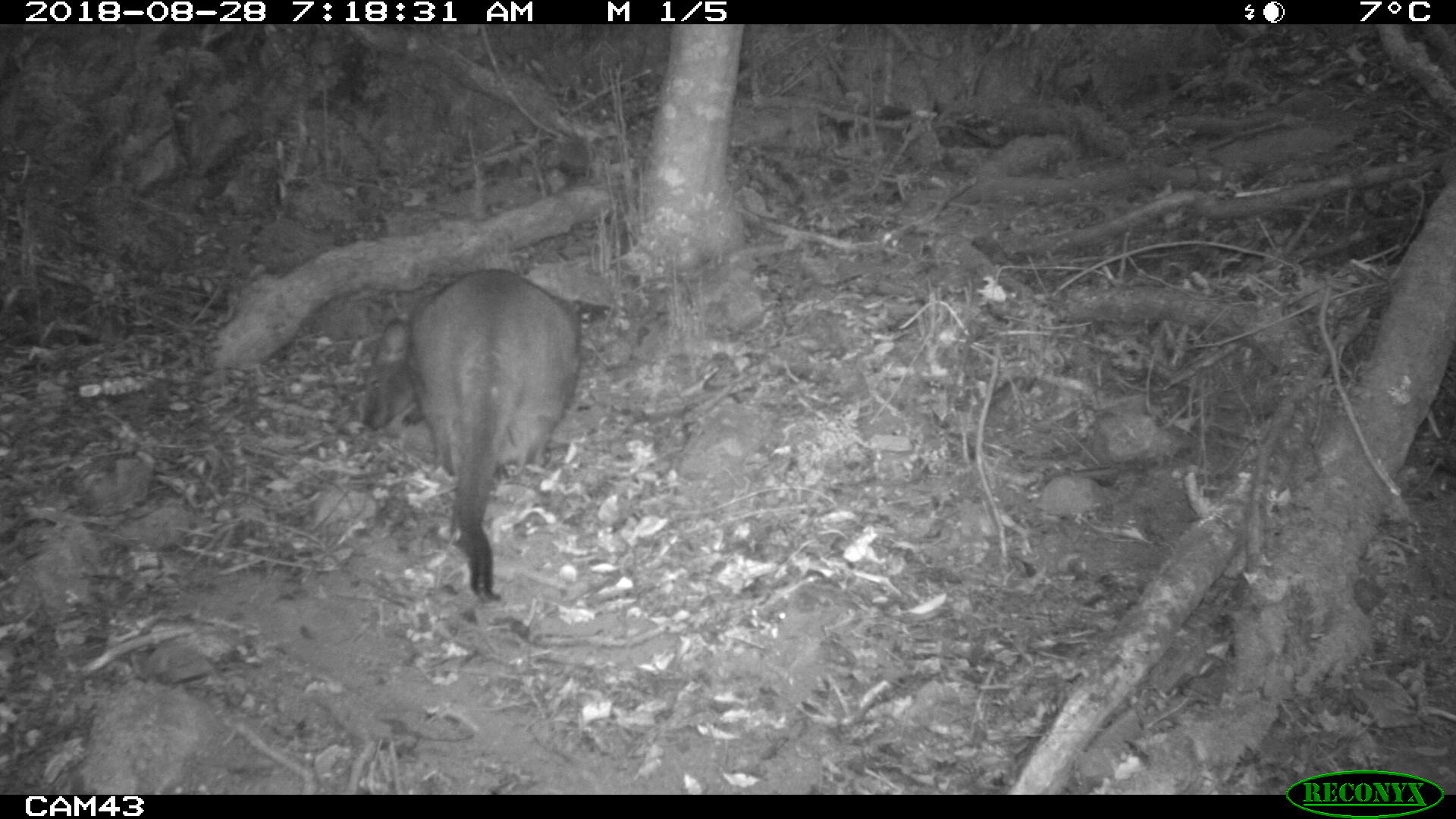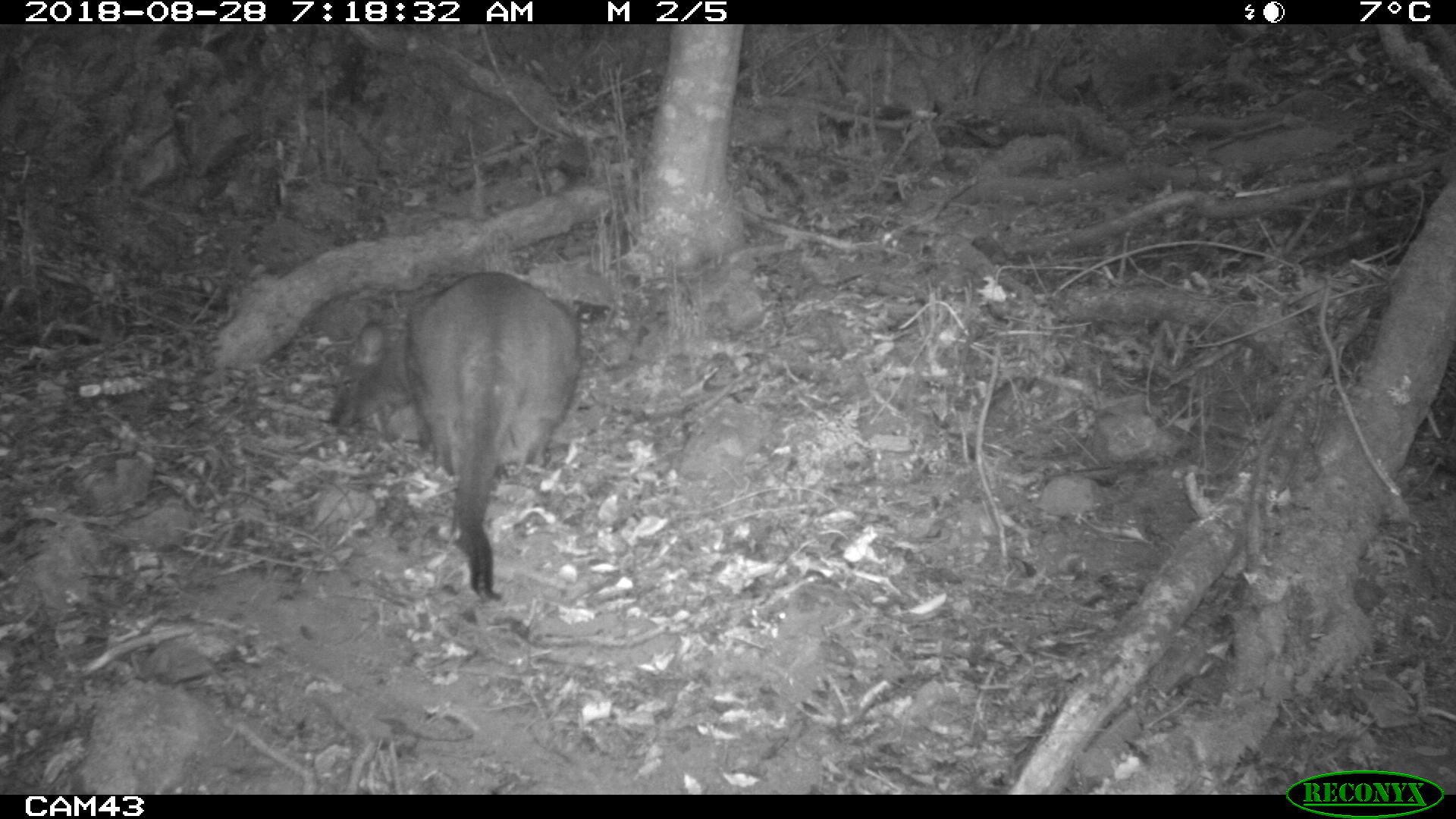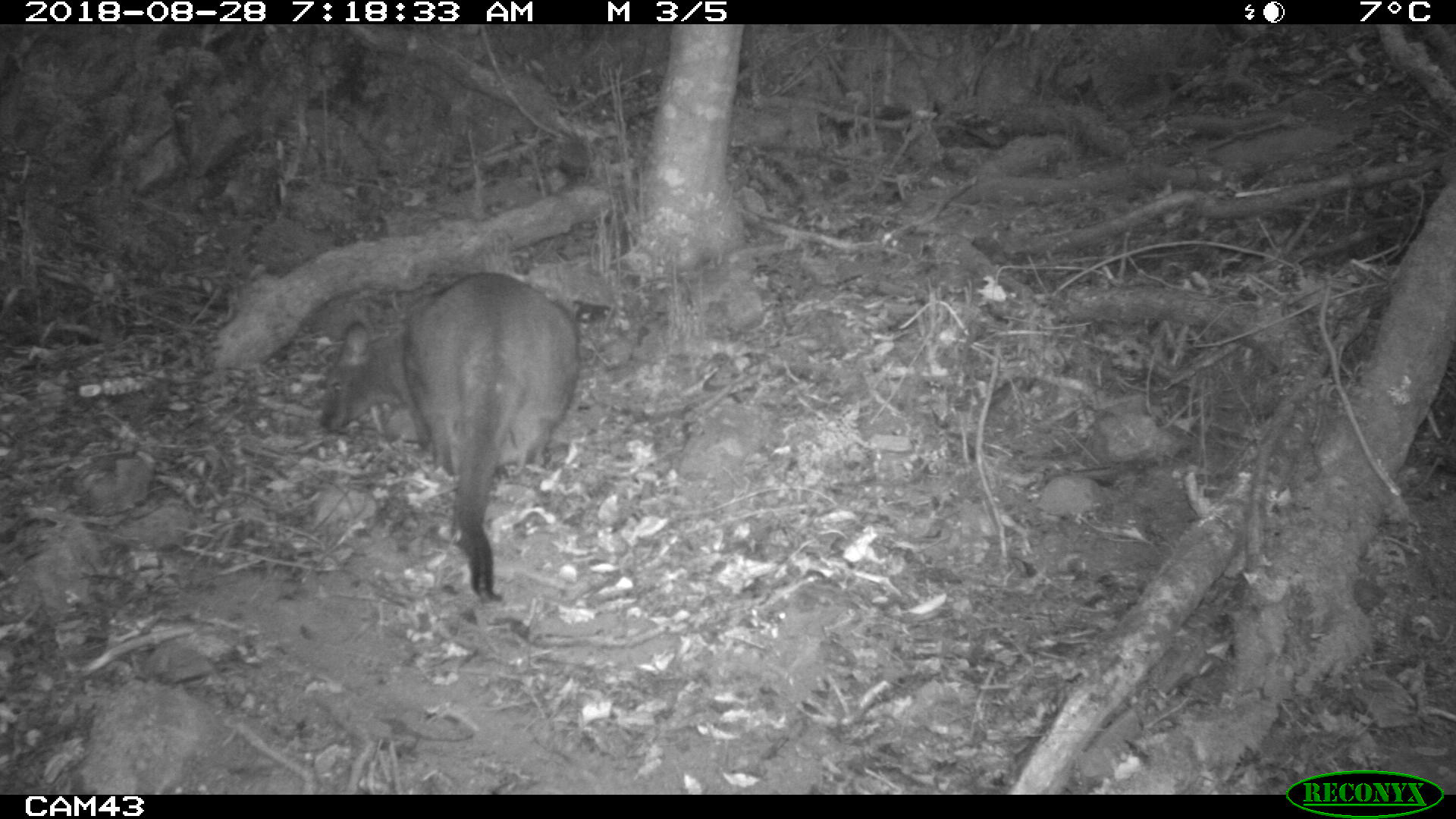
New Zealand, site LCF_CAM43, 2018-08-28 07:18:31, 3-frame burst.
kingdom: Animalia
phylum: Chordata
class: Mammalia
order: Diprotodontia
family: Macropodidae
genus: Notamacropus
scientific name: Notamacropus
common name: wallaby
Wallaby (Notamacropus).